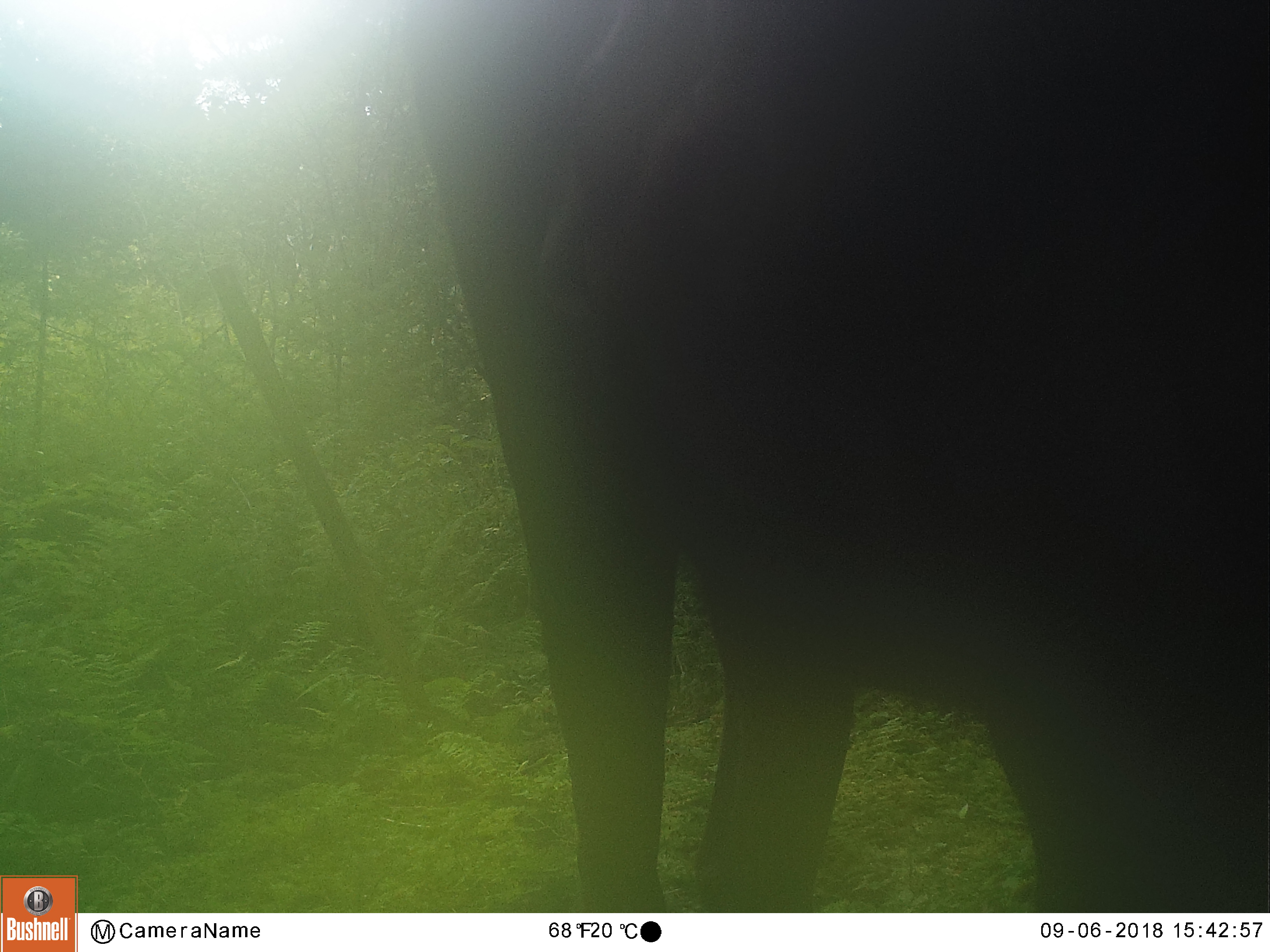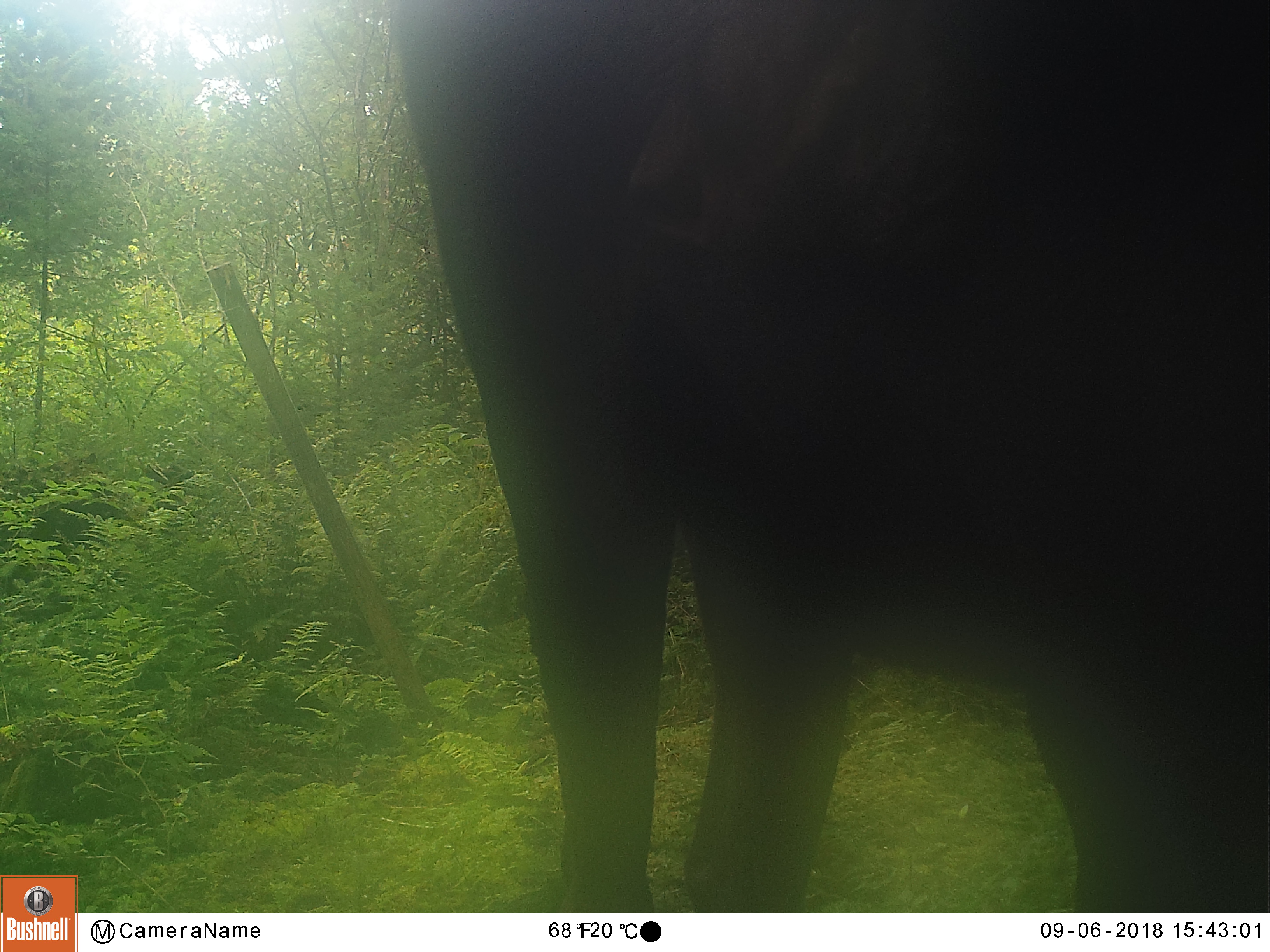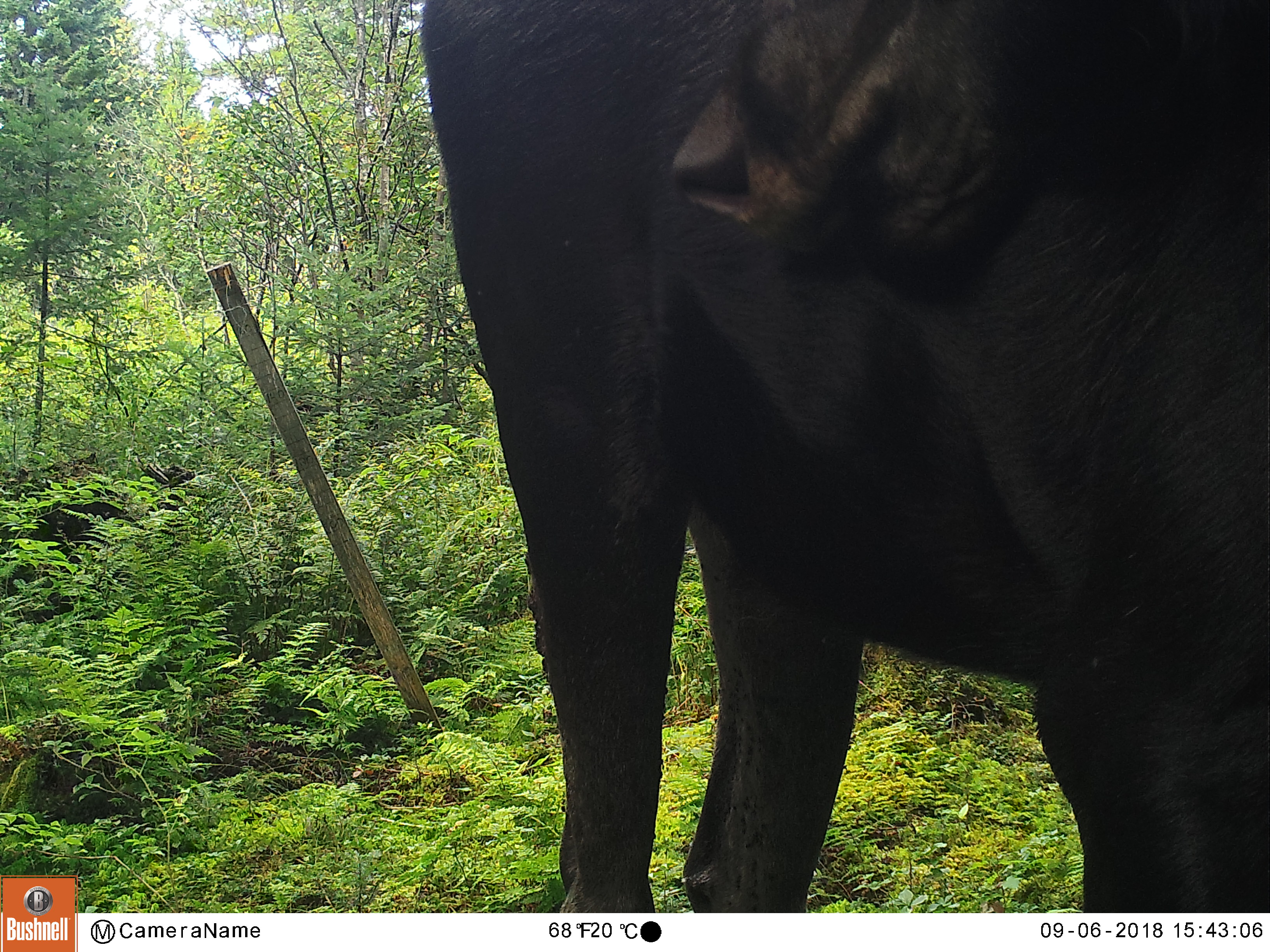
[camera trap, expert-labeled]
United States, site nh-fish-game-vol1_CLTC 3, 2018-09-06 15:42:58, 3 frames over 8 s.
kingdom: Animalia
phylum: Chordata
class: Mammalia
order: Artiodactyla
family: Cervidae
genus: Alces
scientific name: Alces alces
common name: moose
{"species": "moose (Alces alces)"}